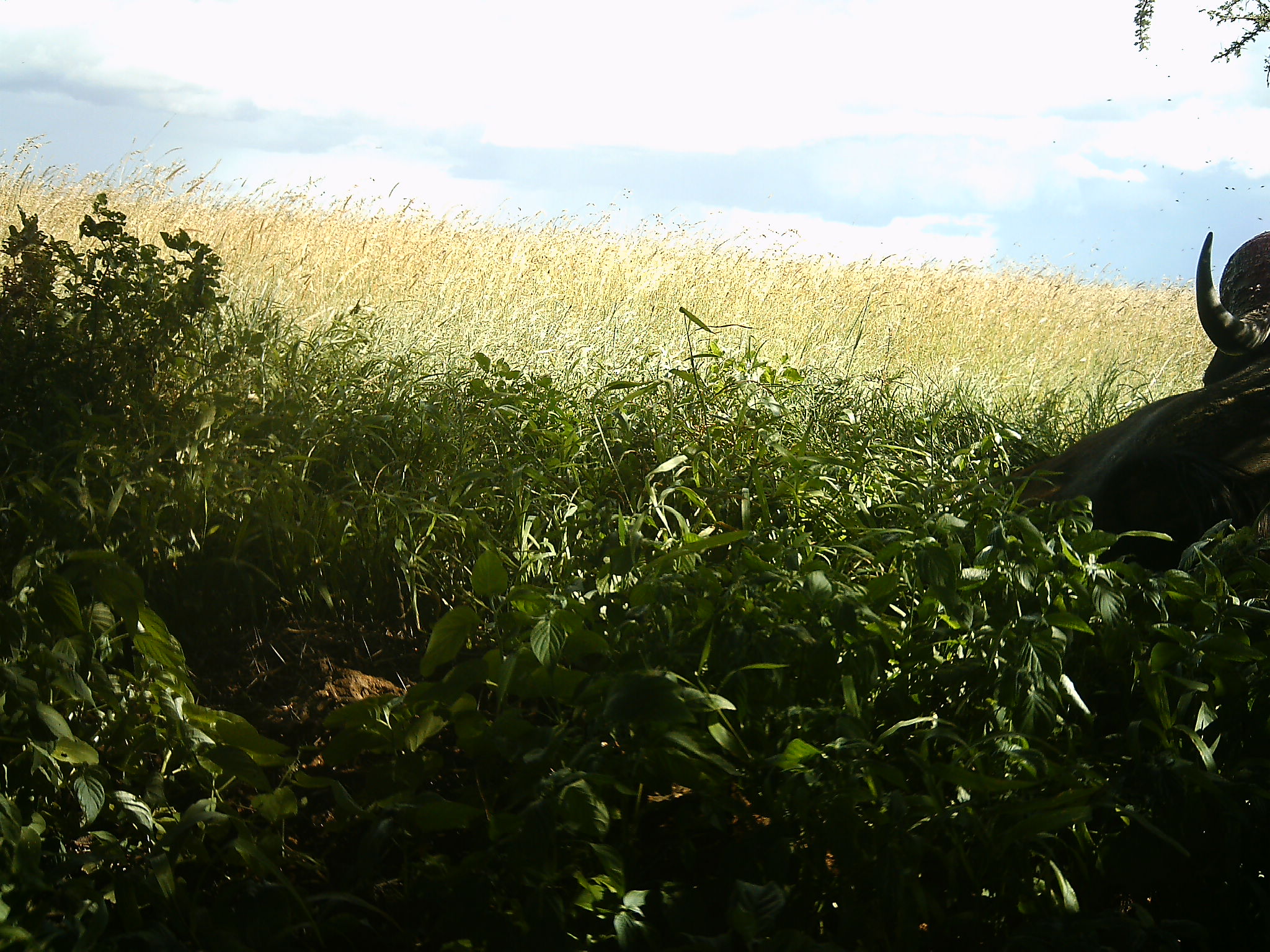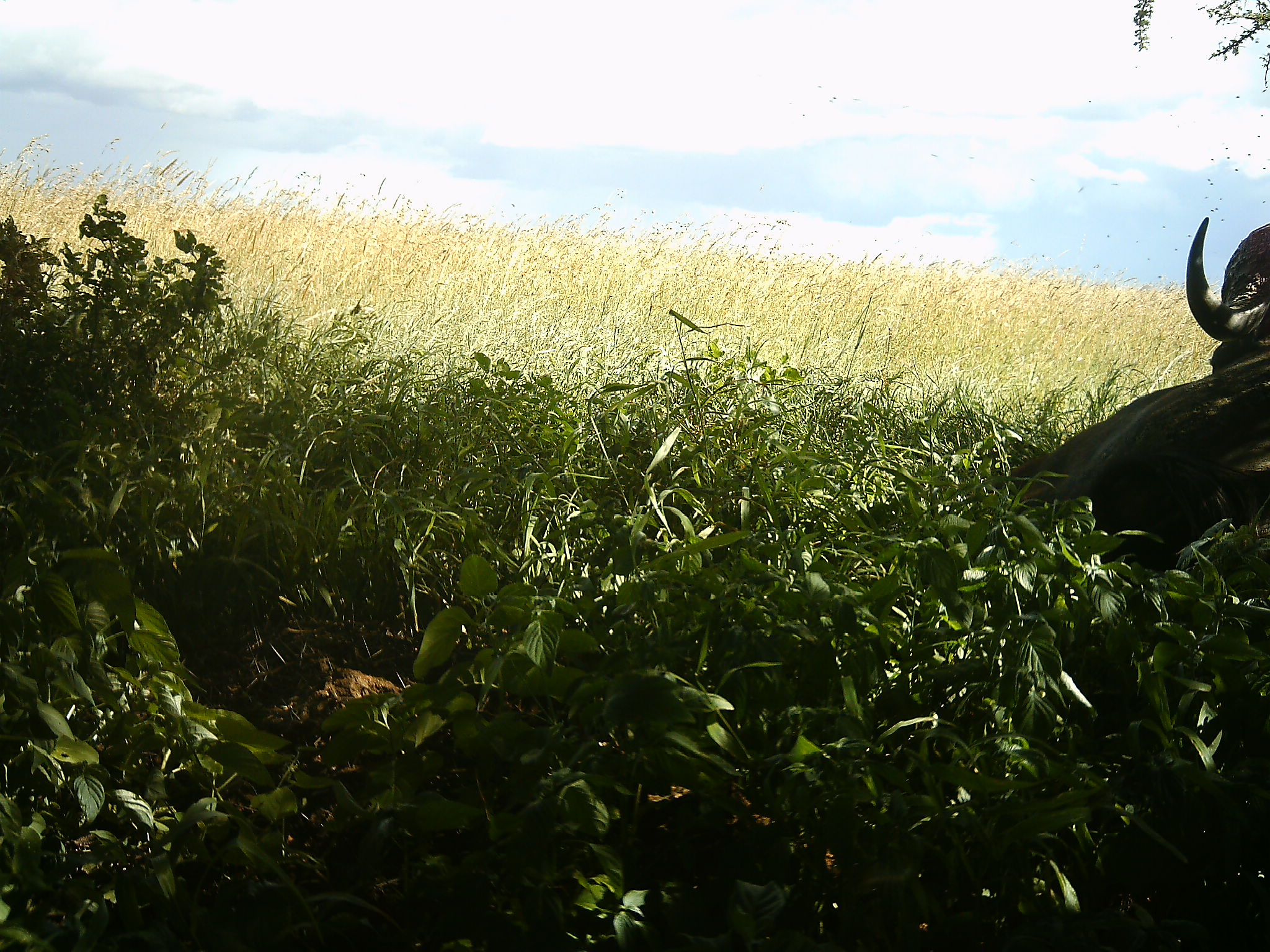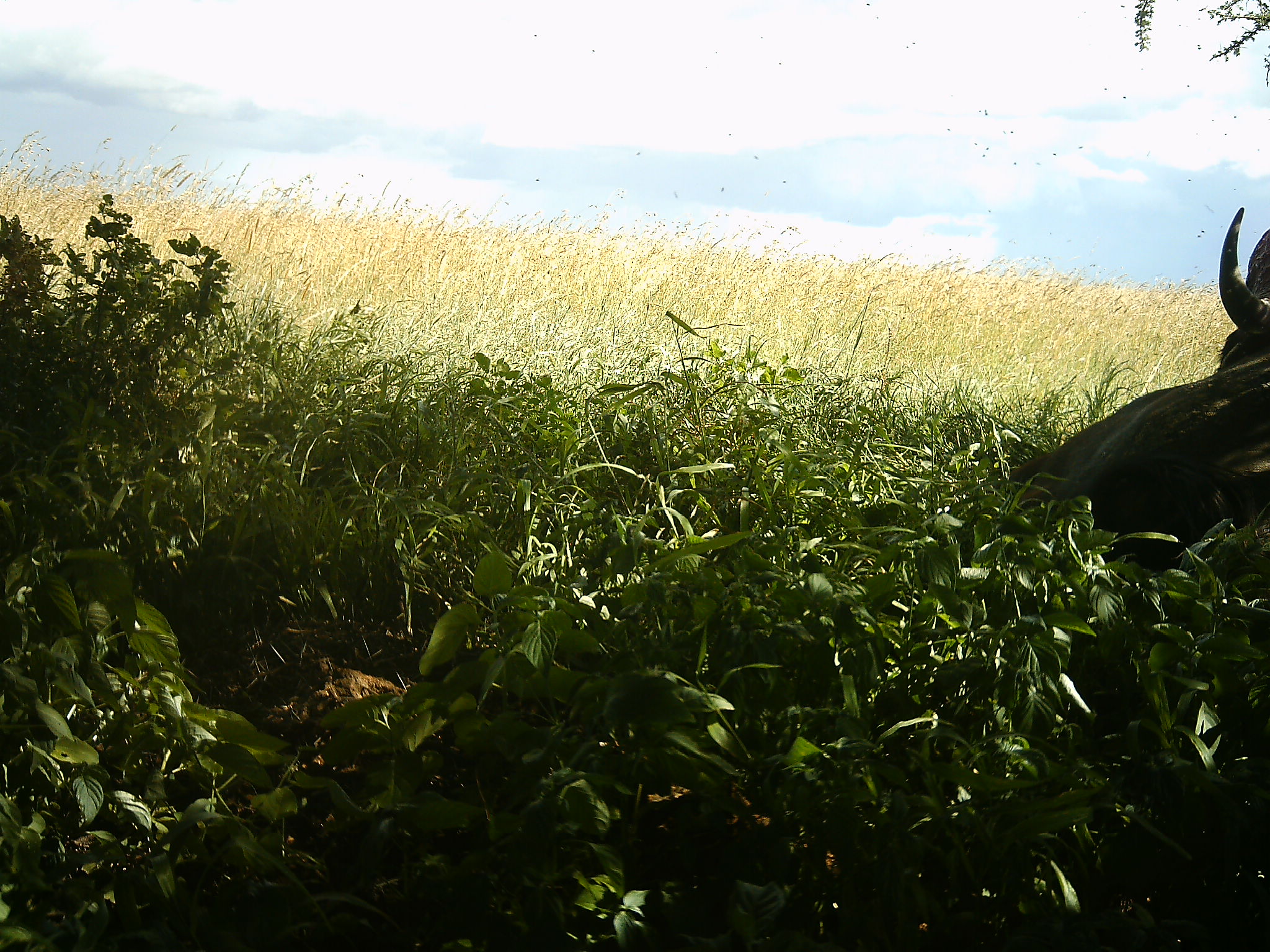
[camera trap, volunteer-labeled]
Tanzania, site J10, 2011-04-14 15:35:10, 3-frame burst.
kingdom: Animalia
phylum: Chordata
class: Mammalia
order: Artiodactyla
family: Bovidae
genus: Syncerus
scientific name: Syncerus caffer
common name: cape buffalo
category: buffalo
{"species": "buffalo (cape buffalo) (Syncerus caffer)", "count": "1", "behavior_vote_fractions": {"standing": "0%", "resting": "100%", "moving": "0%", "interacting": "0%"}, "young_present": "0%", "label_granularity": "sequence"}